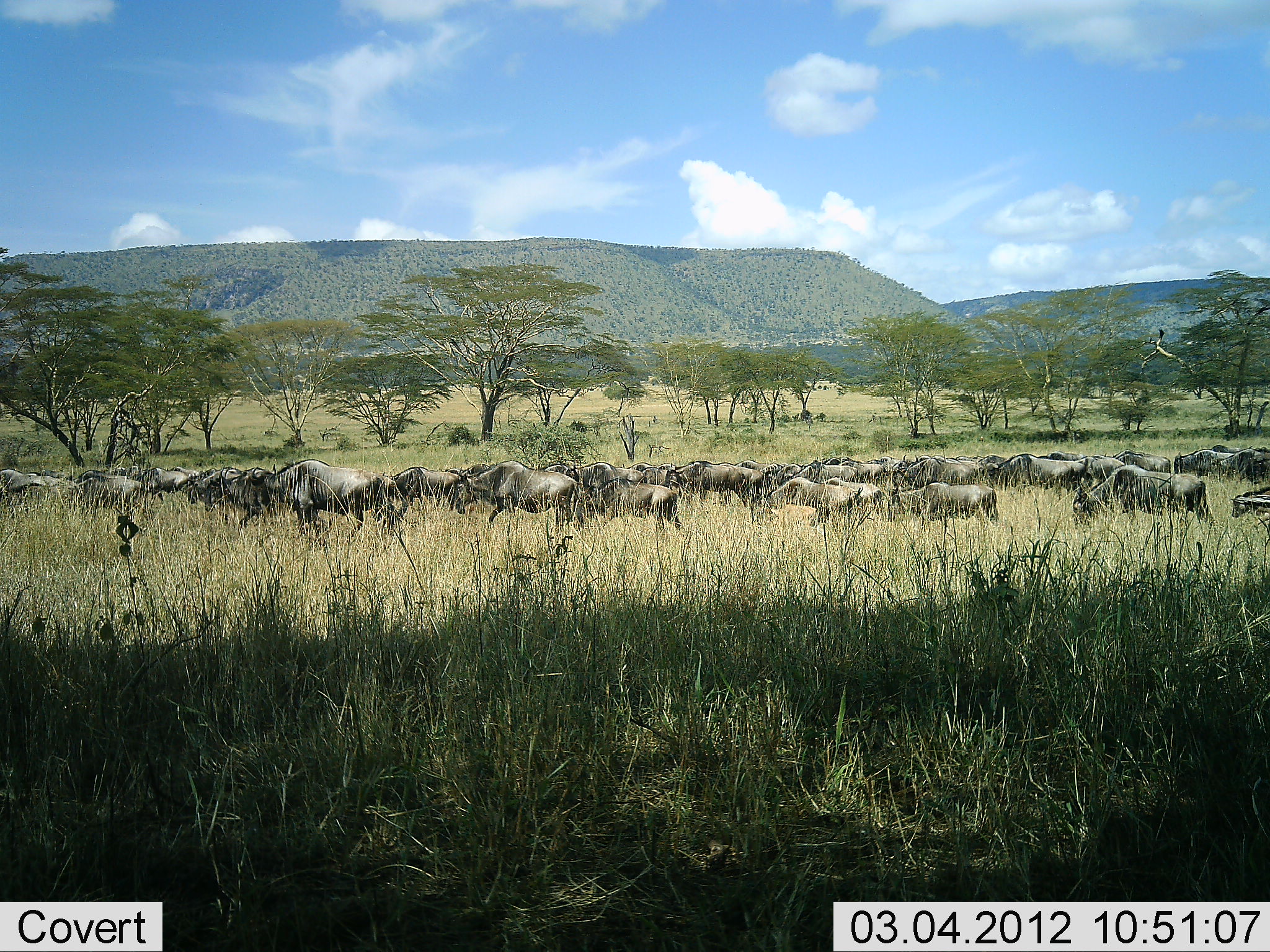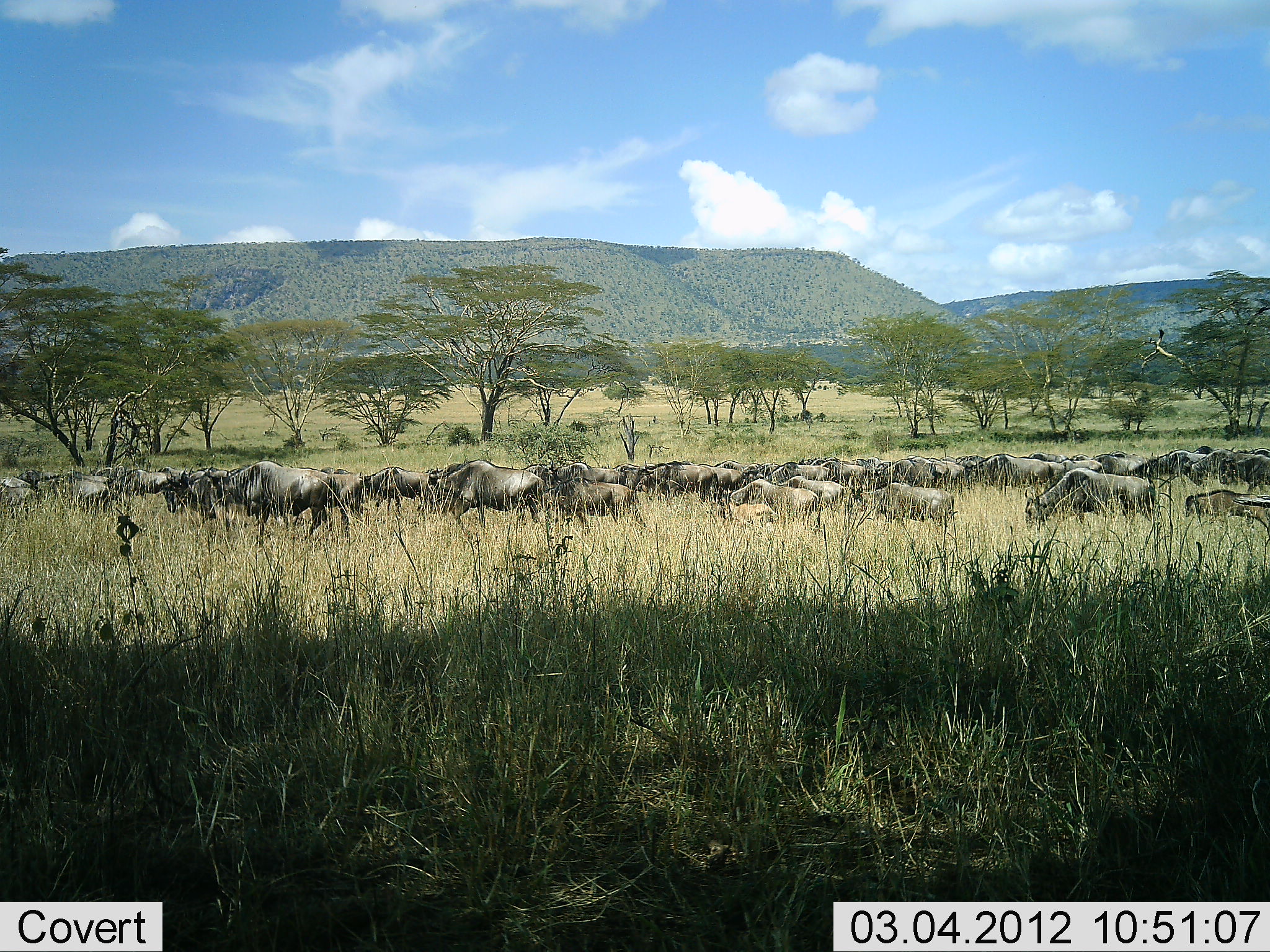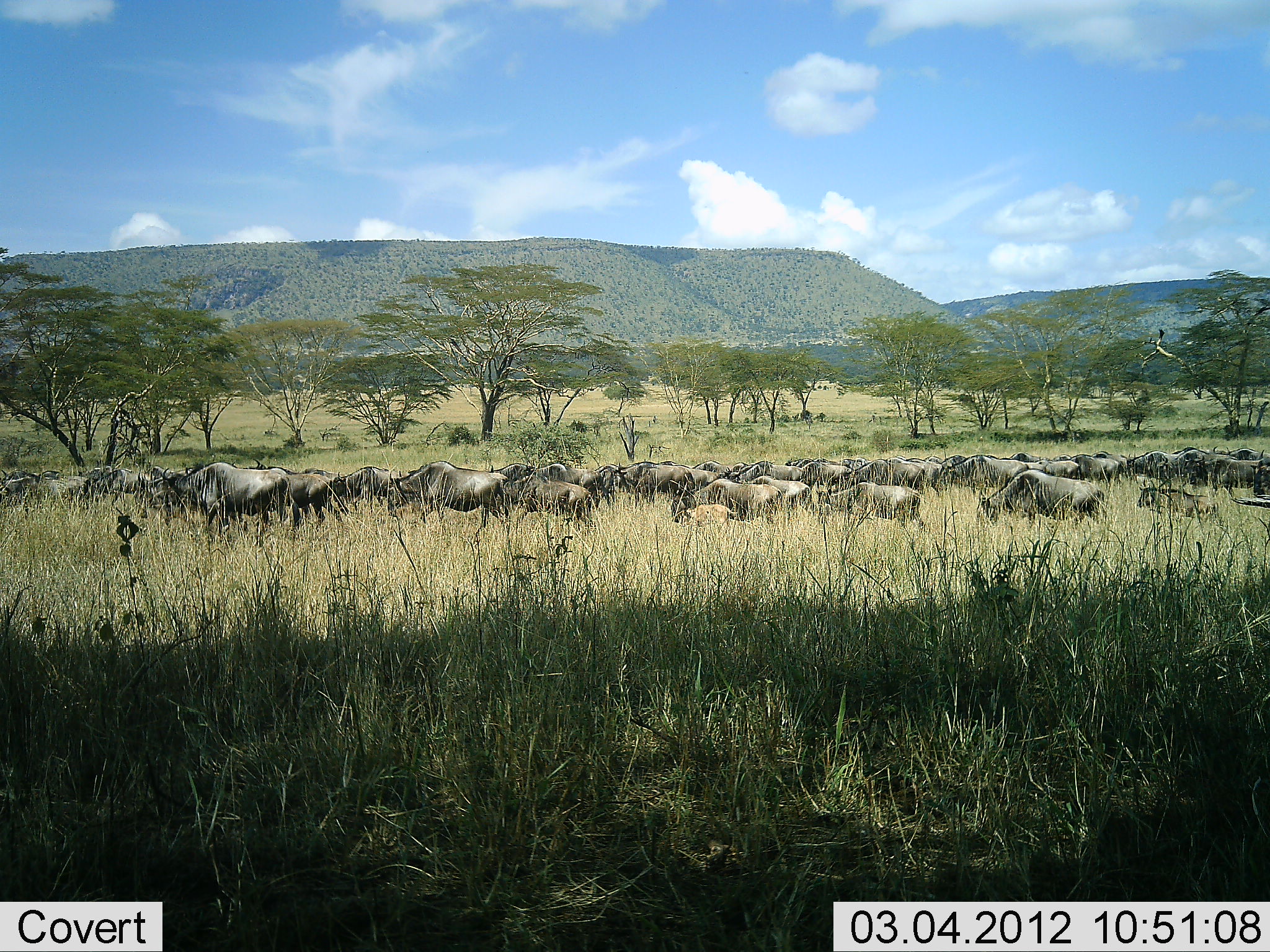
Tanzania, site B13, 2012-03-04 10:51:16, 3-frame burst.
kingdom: Animalia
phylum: Chordata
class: Mammalia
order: Artiodactyla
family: Bovidae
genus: Connochaetes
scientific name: Connochaetes taurinus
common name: blue wildebeest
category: wildebeest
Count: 11-50.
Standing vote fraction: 7%.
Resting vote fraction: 0%.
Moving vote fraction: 100%.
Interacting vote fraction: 0%.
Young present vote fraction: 47%.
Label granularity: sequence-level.